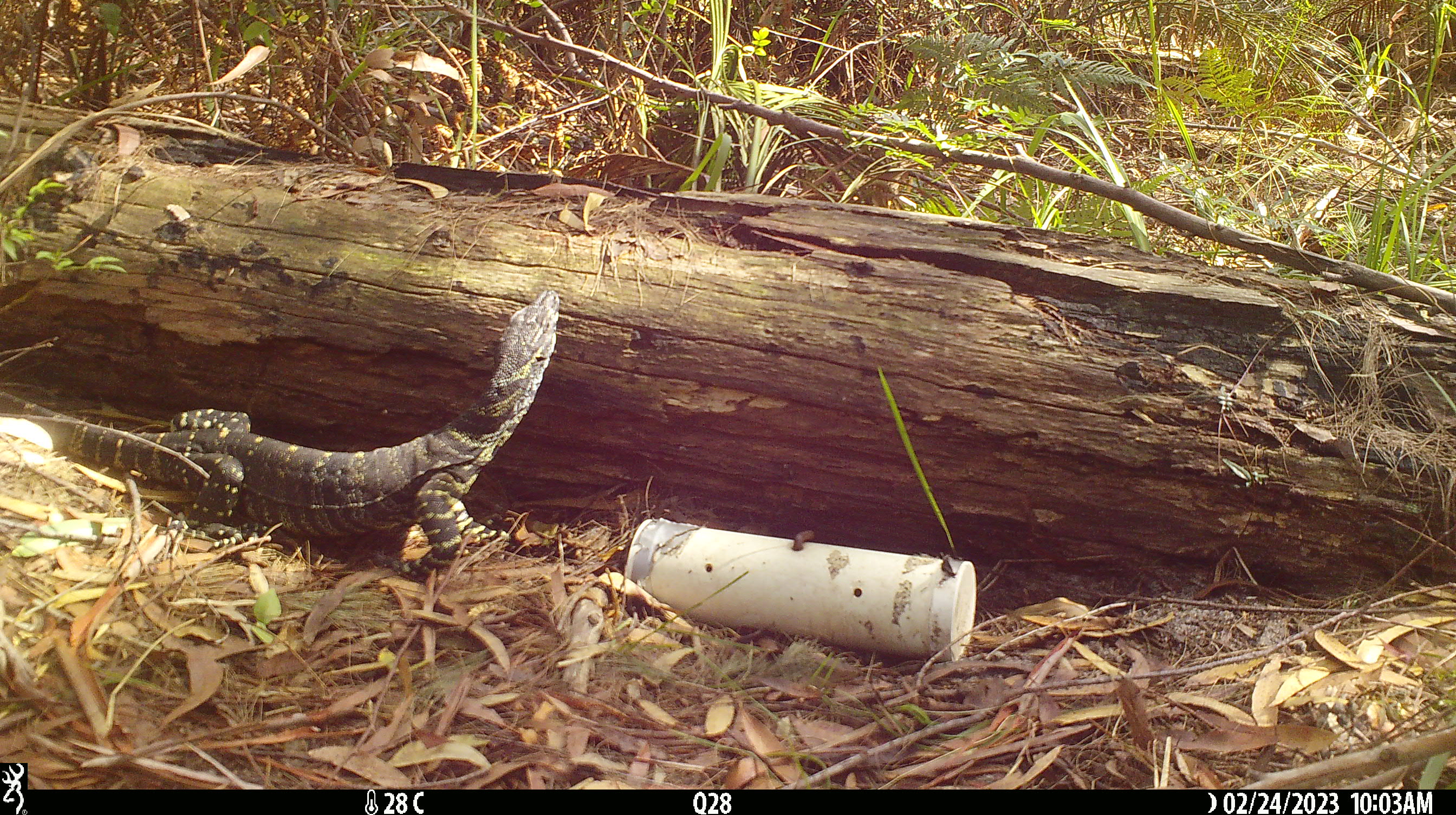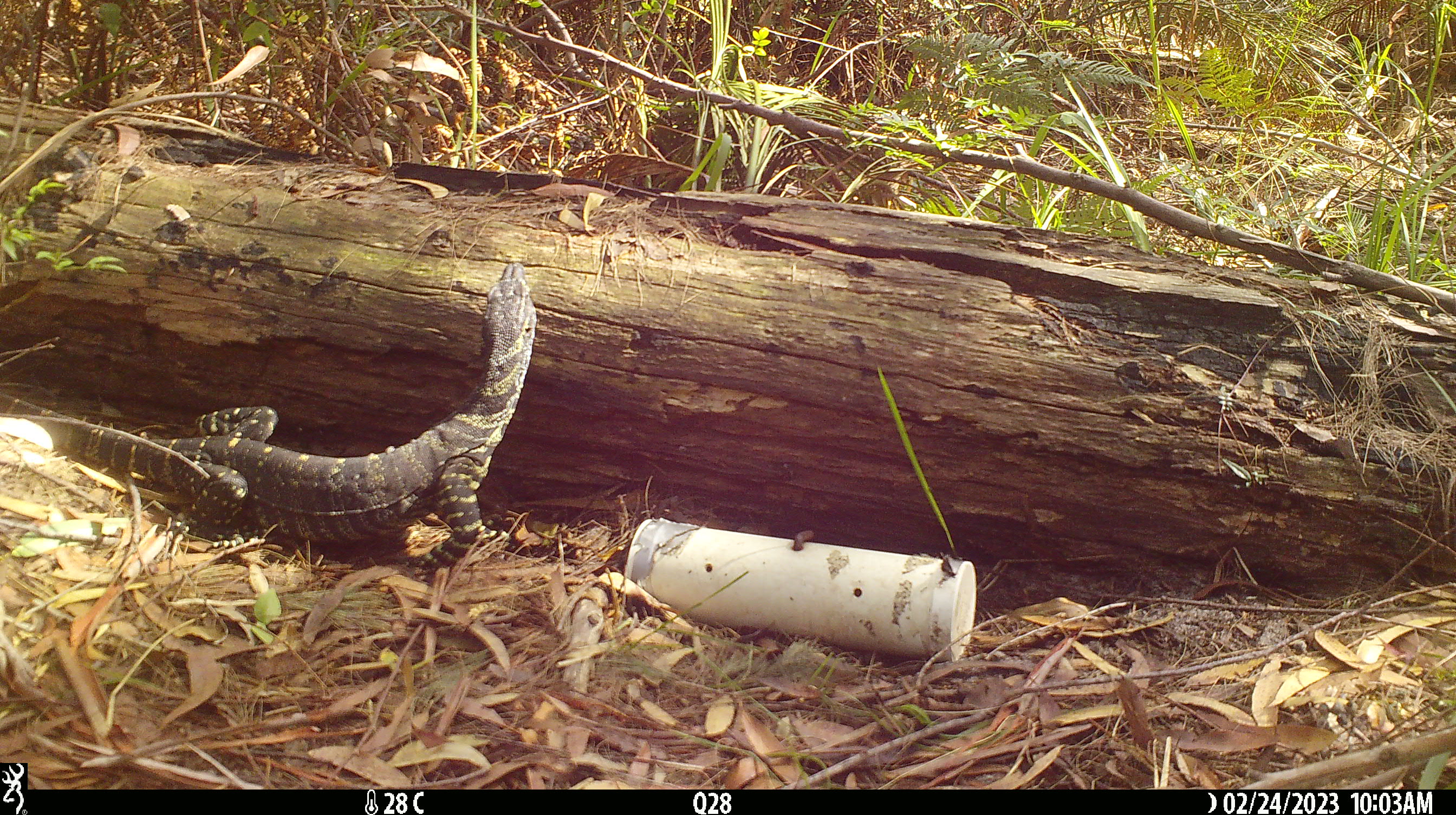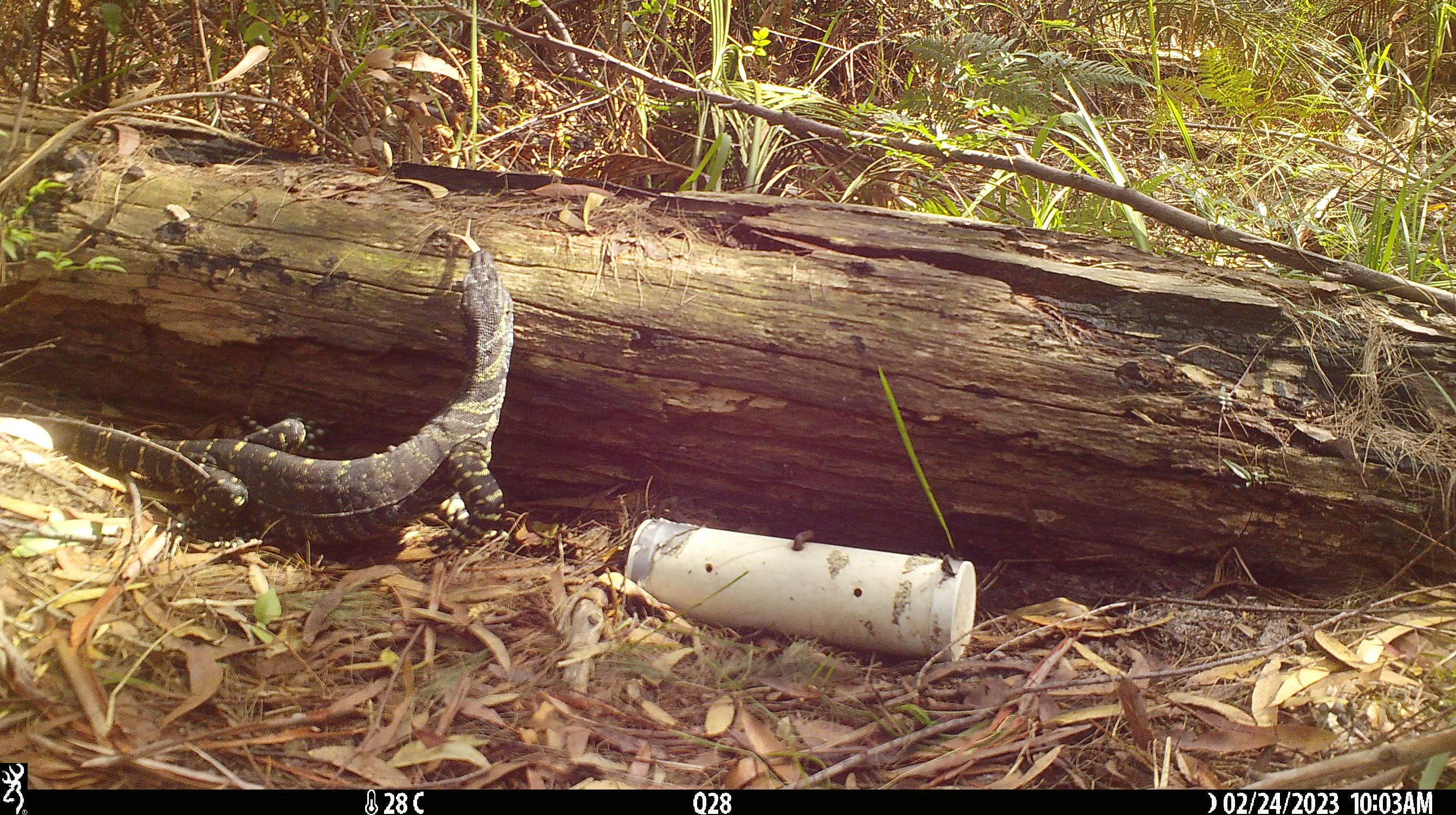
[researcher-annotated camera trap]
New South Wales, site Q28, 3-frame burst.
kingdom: Animalia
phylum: Chordata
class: Reptilia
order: Squamata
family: Varanidae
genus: Varanus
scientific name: Varanus varius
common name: lace monitor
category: goanna